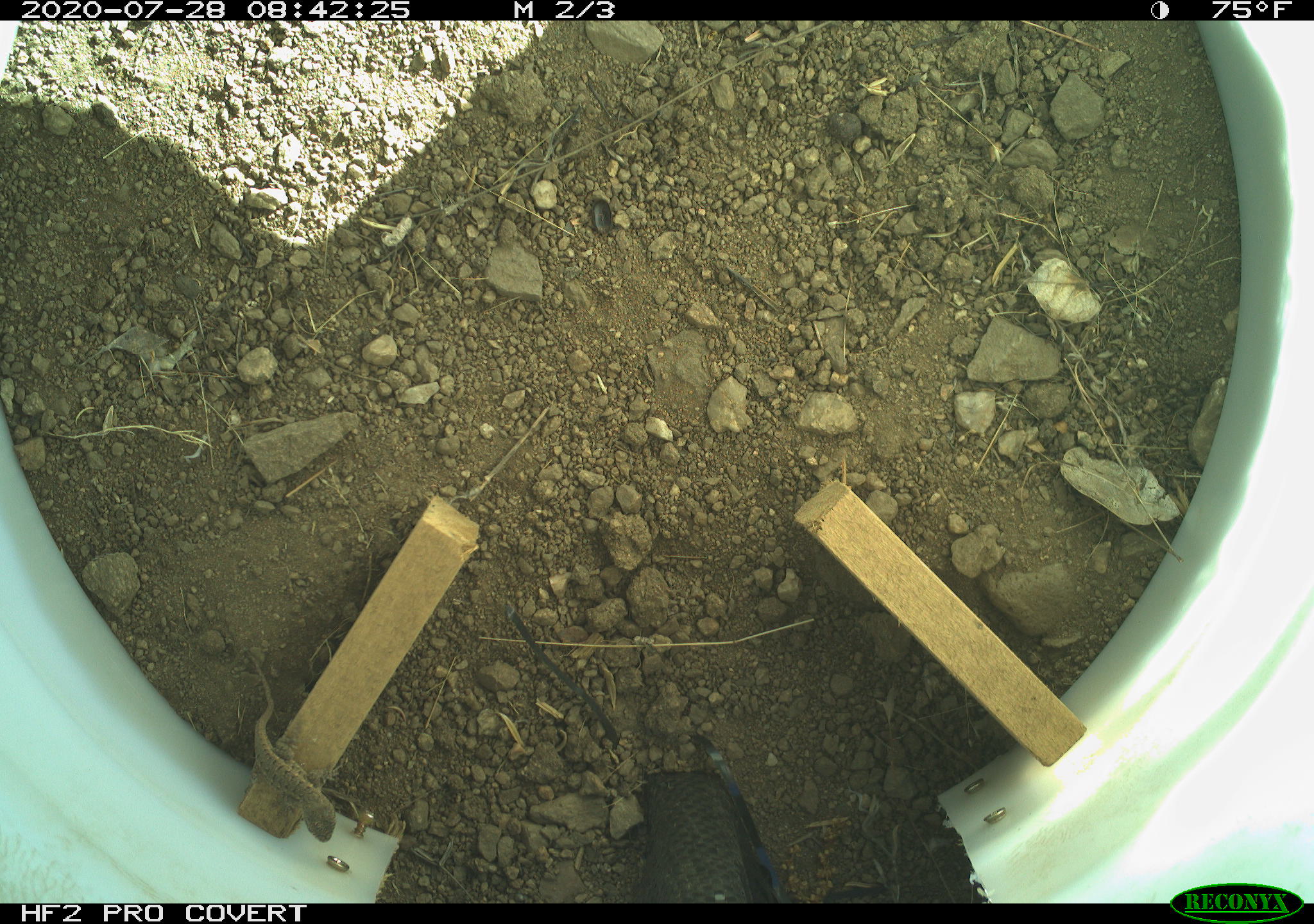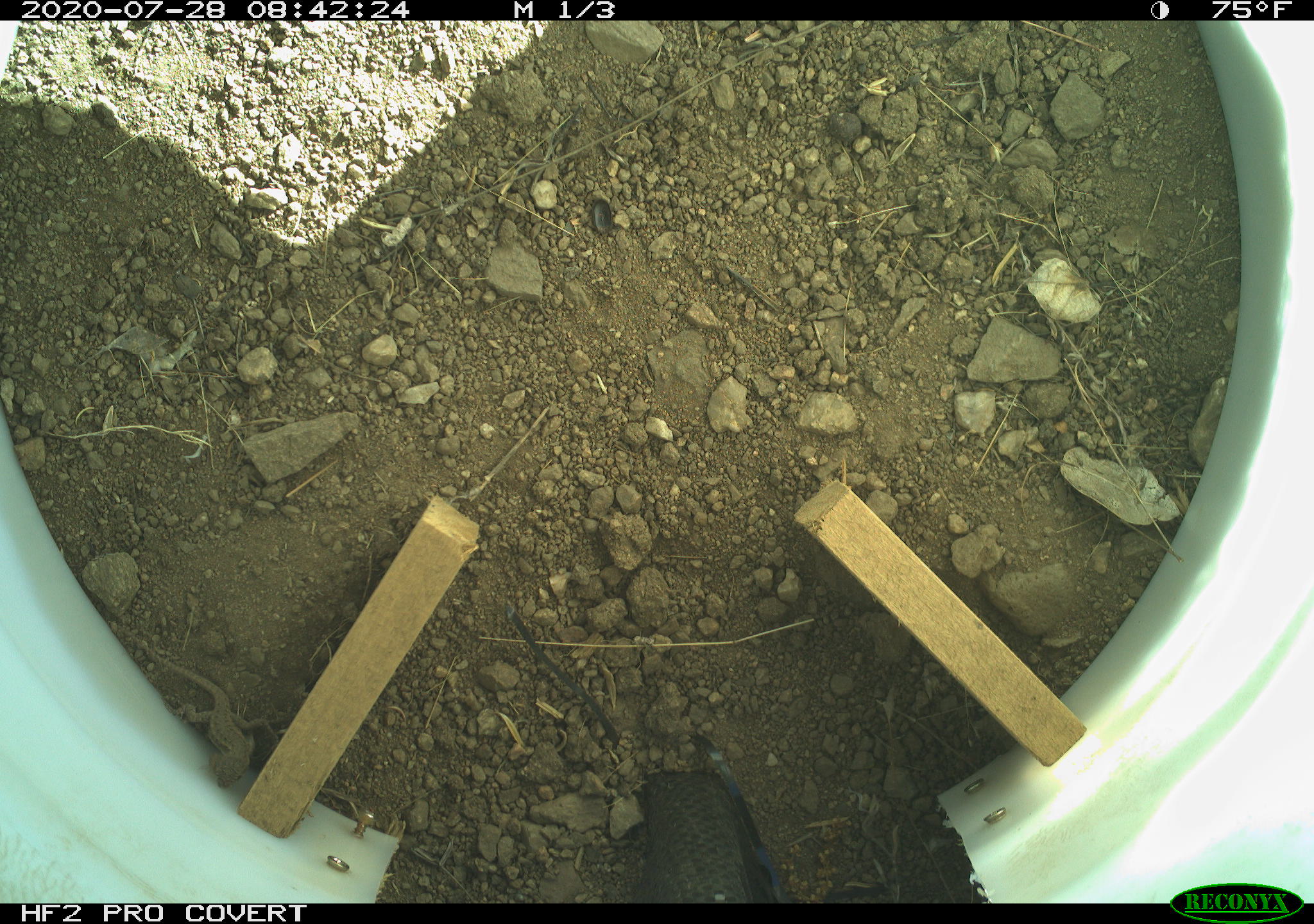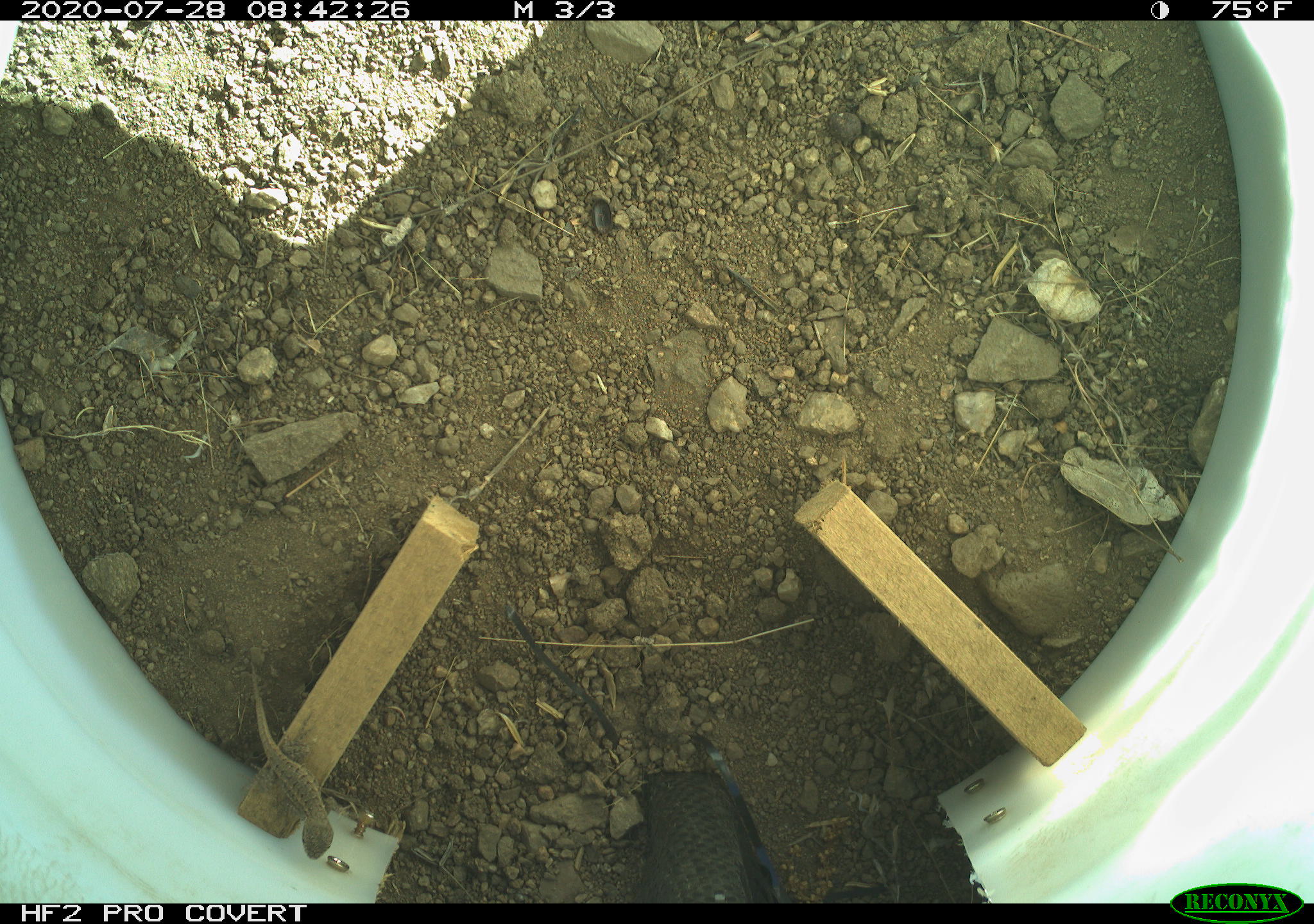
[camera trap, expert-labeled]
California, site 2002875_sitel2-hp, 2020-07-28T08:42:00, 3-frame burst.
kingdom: Animalia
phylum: Chordata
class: Reptilia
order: Squamata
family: Phrynosomatidae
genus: Sceloporus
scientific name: Sceloporus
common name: spiny lizards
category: sceloporus species